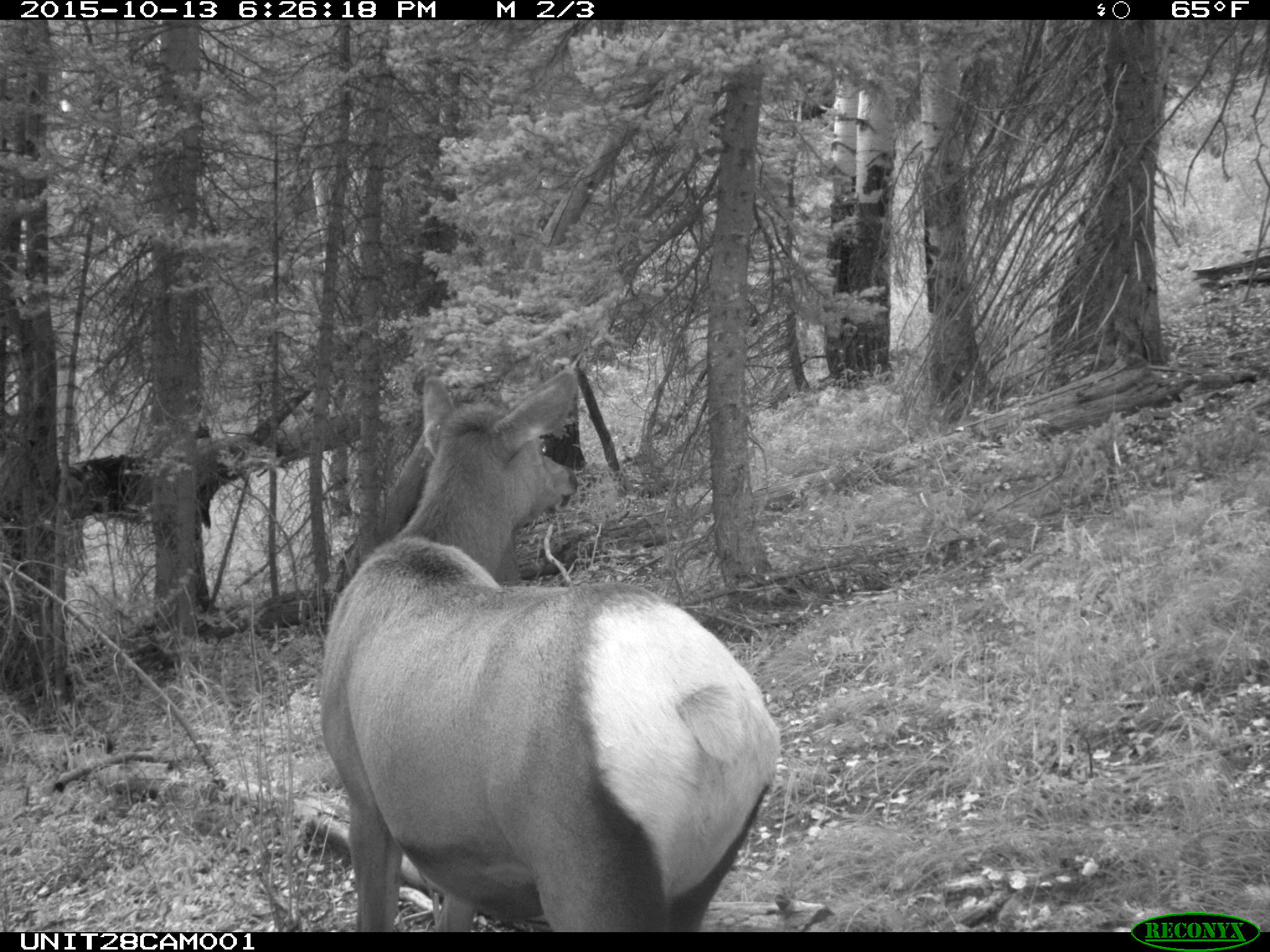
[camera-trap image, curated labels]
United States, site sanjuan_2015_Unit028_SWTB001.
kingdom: Animalia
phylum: Chordata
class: Mammalia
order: Artiodactyla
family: Cervidae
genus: Cervus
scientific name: Cervus elaphus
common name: red deer